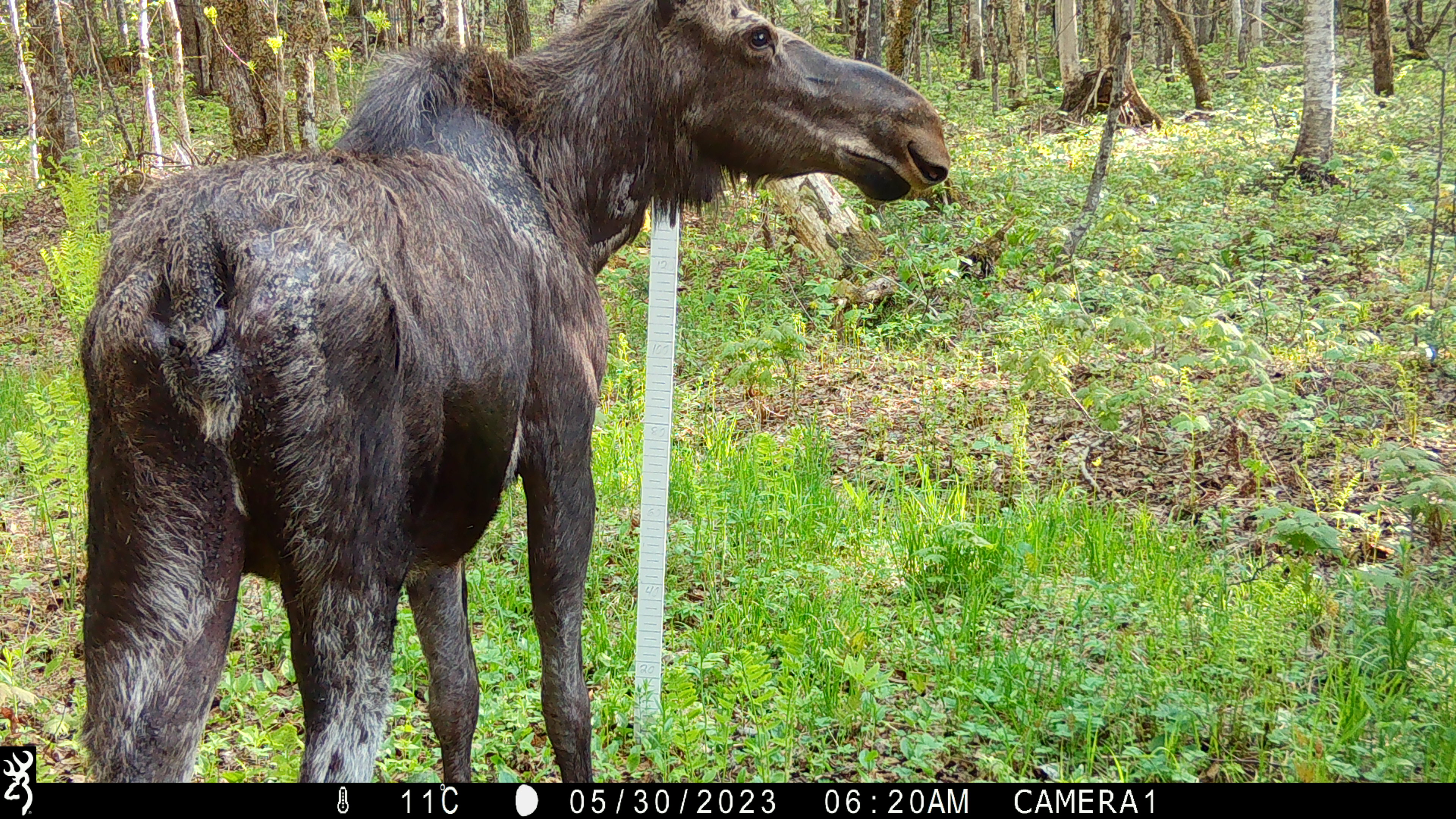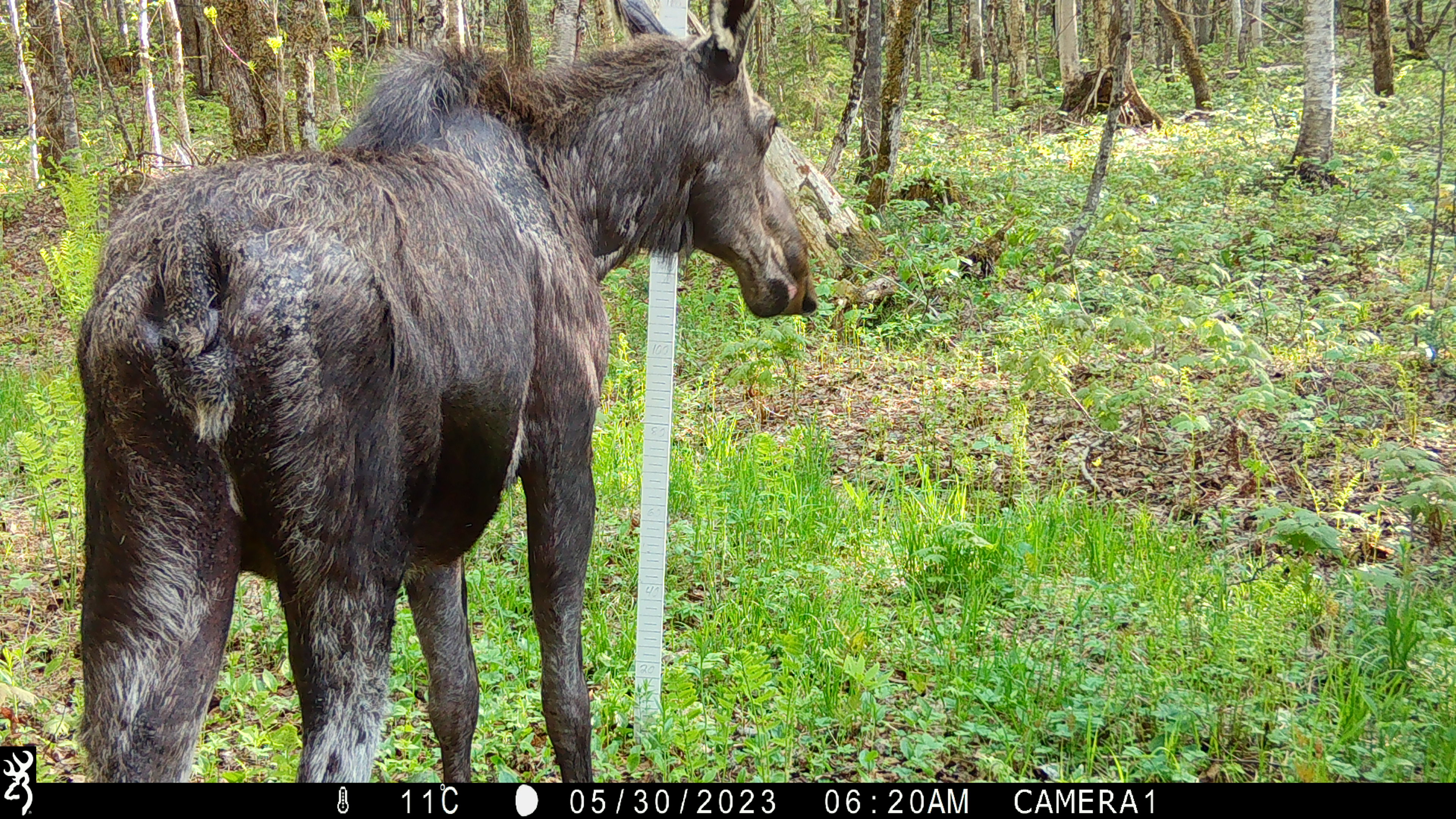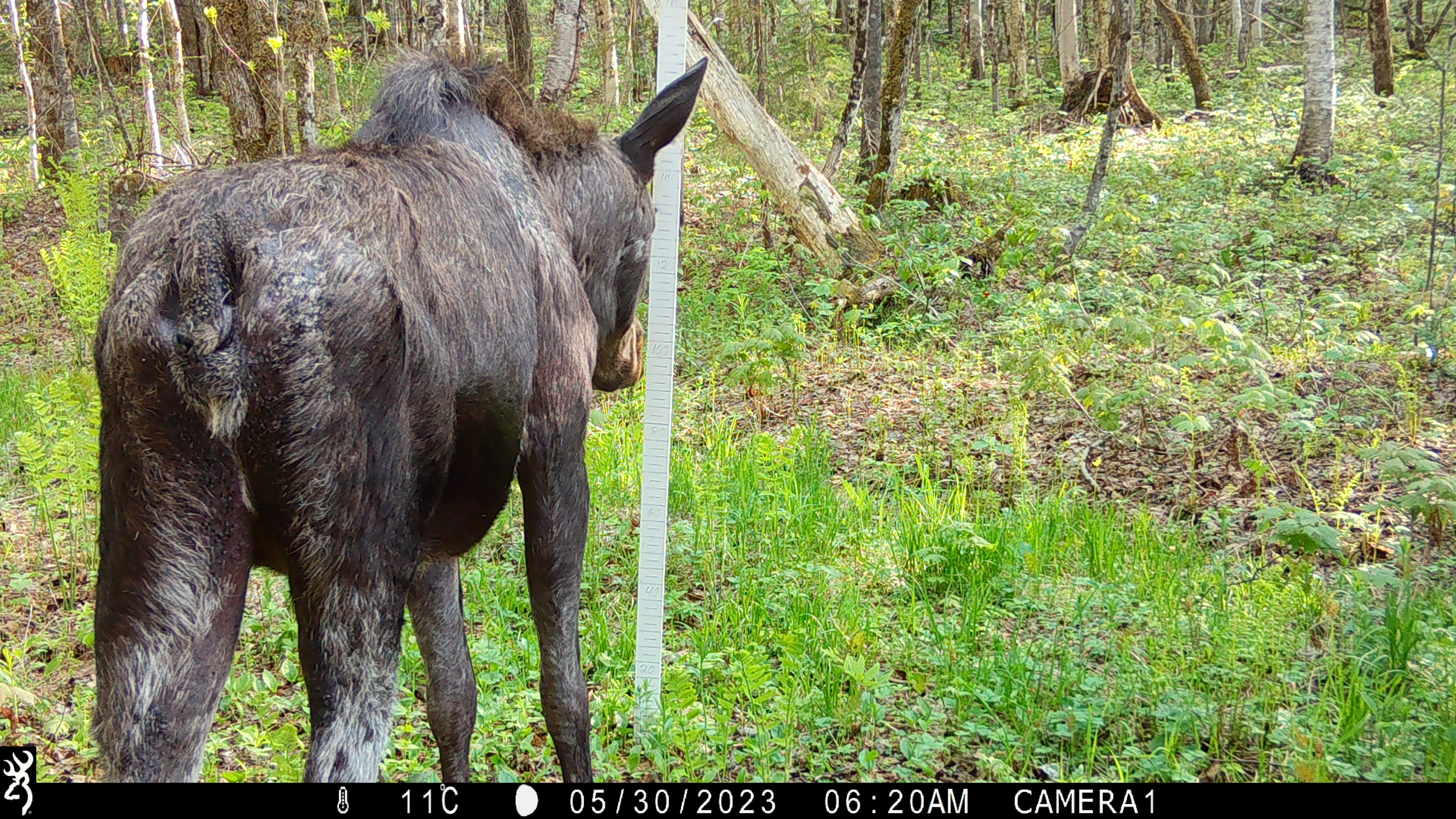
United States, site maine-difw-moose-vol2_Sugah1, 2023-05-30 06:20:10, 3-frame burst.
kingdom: Animalia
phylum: Chordata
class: Mammalia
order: Artiodactyla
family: Cervidae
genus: Alces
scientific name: Alces alces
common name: moose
Moose (Alces alces).